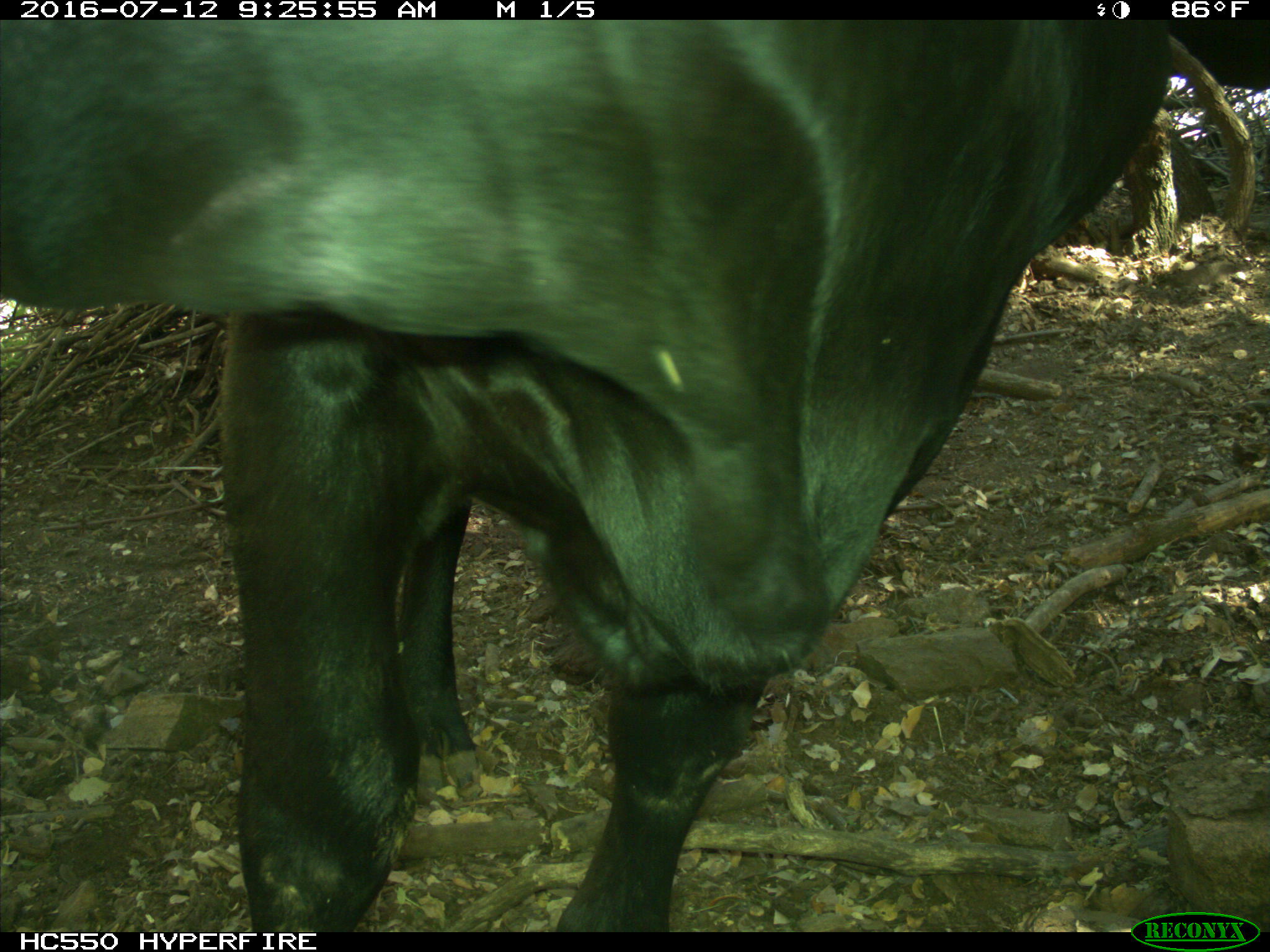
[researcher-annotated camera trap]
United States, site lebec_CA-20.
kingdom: Animalia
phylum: Chordata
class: Mammalia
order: Artiodactyla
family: Bovidae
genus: Bos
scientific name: Bos taurus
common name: domestic cow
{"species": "Bos taurus (domestic cow)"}